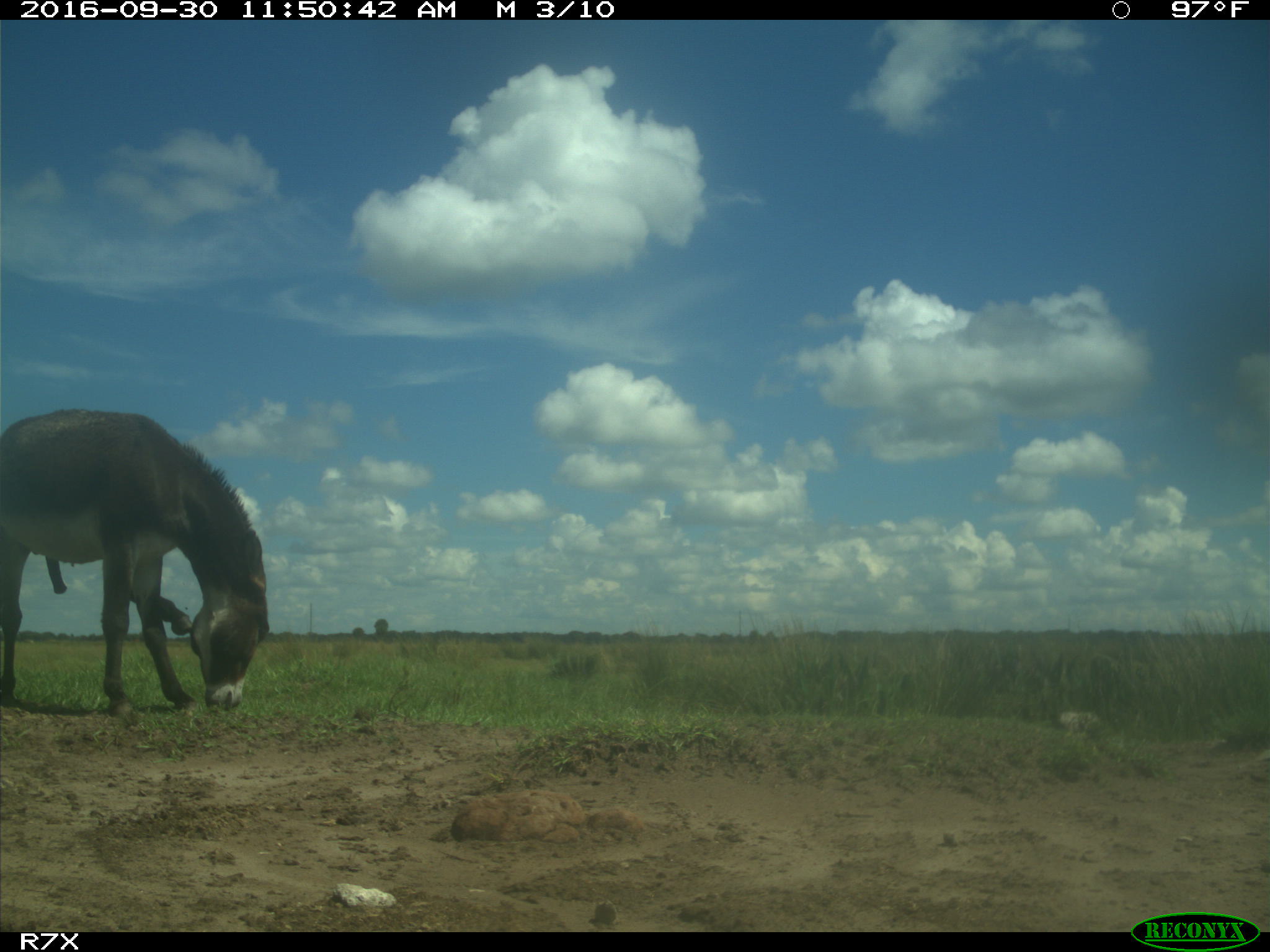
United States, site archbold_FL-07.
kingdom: Animalia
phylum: Chordata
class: Mammalia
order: Perissodactyla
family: Equidae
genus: Equus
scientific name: Equus africanus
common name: african wild ass